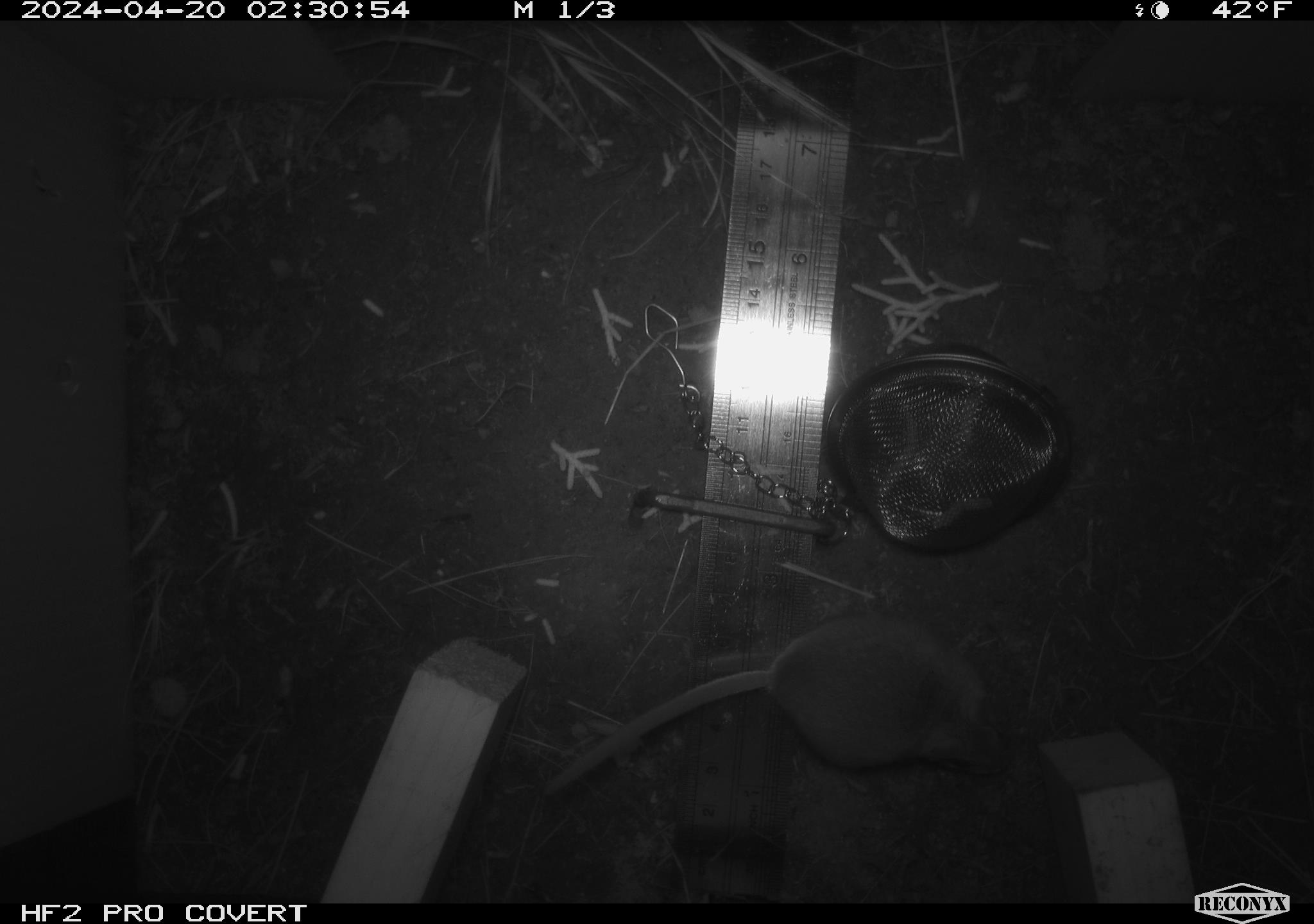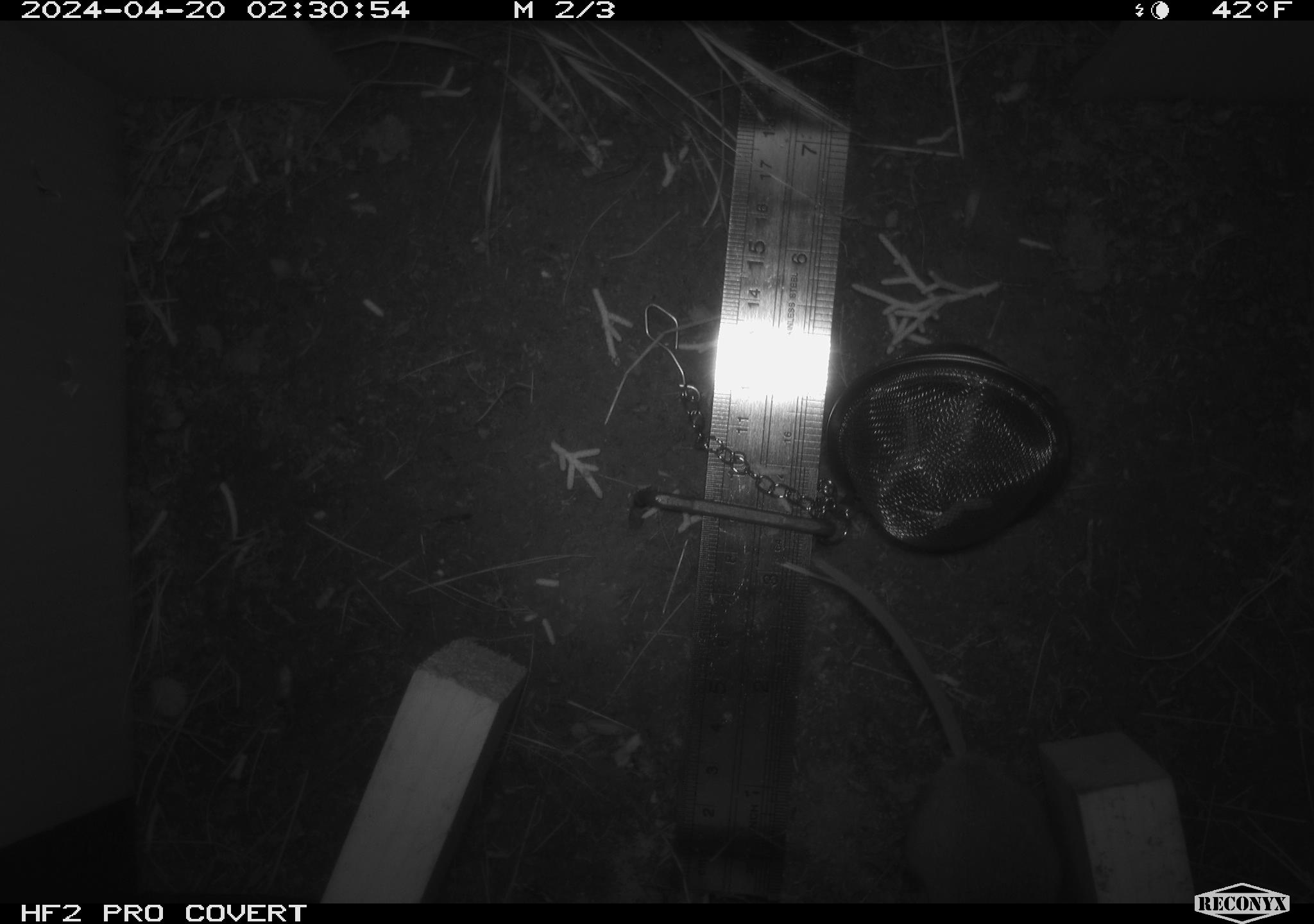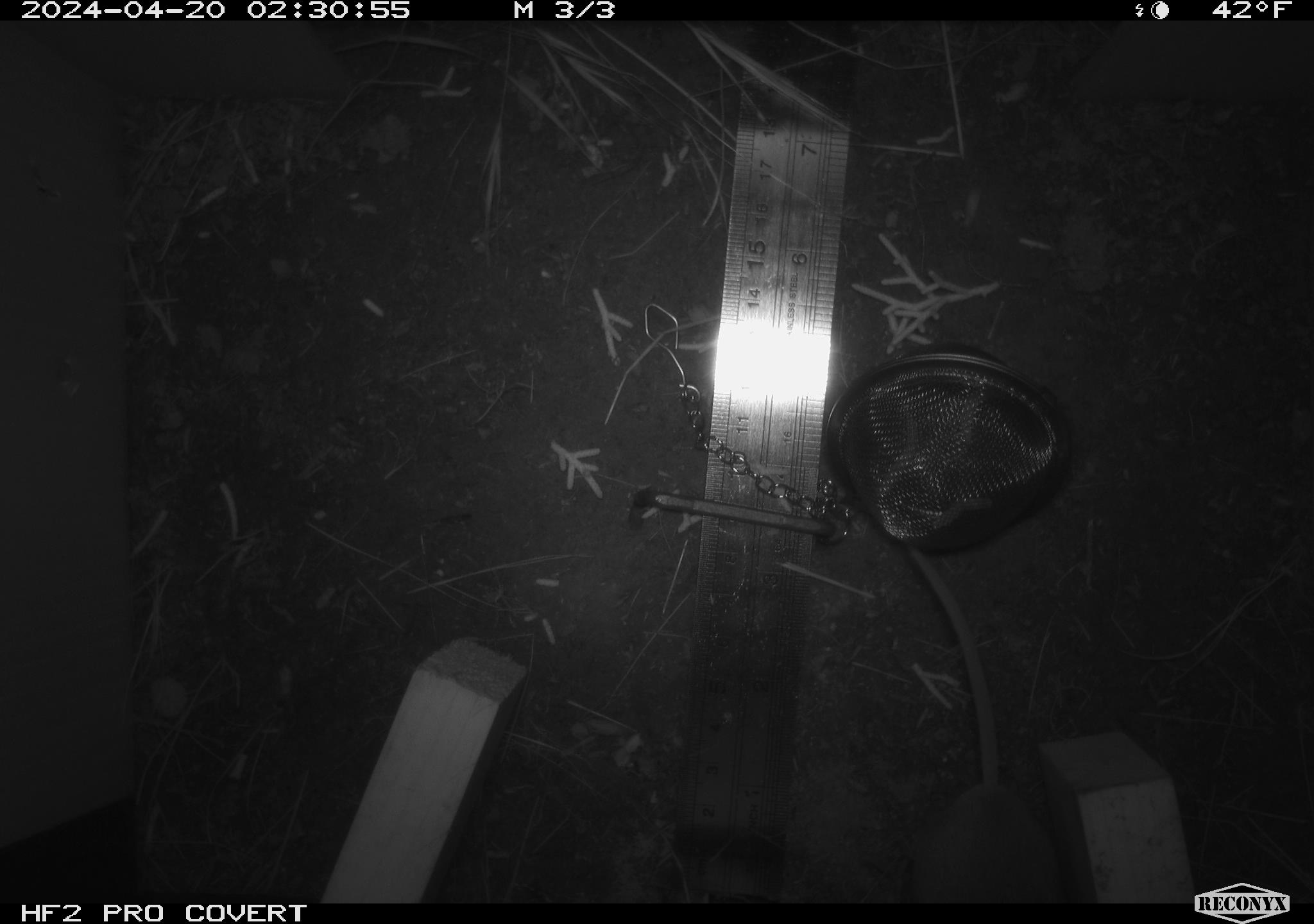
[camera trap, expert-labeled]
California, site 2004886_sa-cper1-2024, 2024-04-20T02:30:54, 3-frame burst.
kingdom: Animalia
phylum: Chordata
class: Mammalia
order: Rodentia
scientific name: Rodentia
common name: rodent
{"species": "rodent (Rodentia)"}